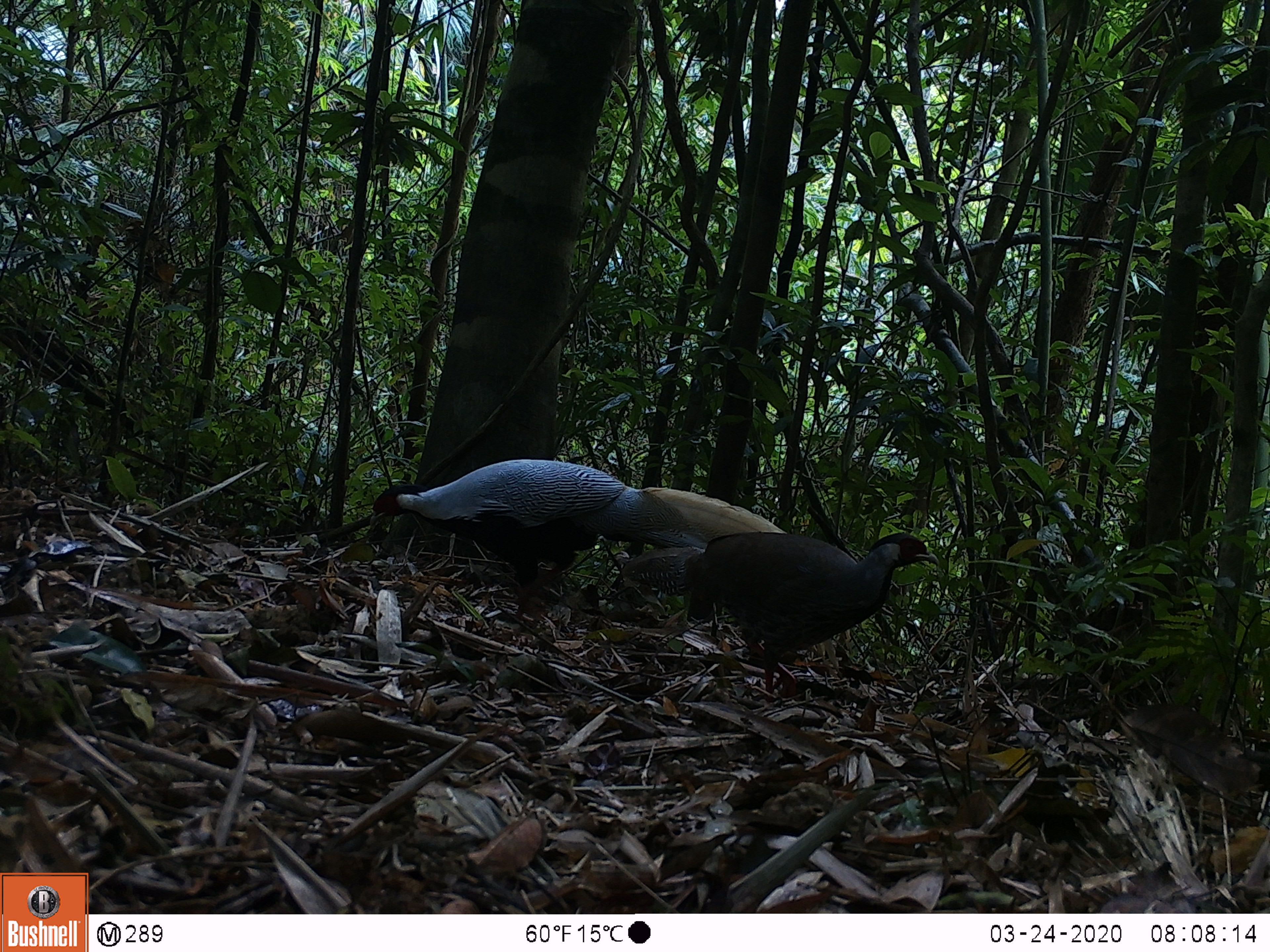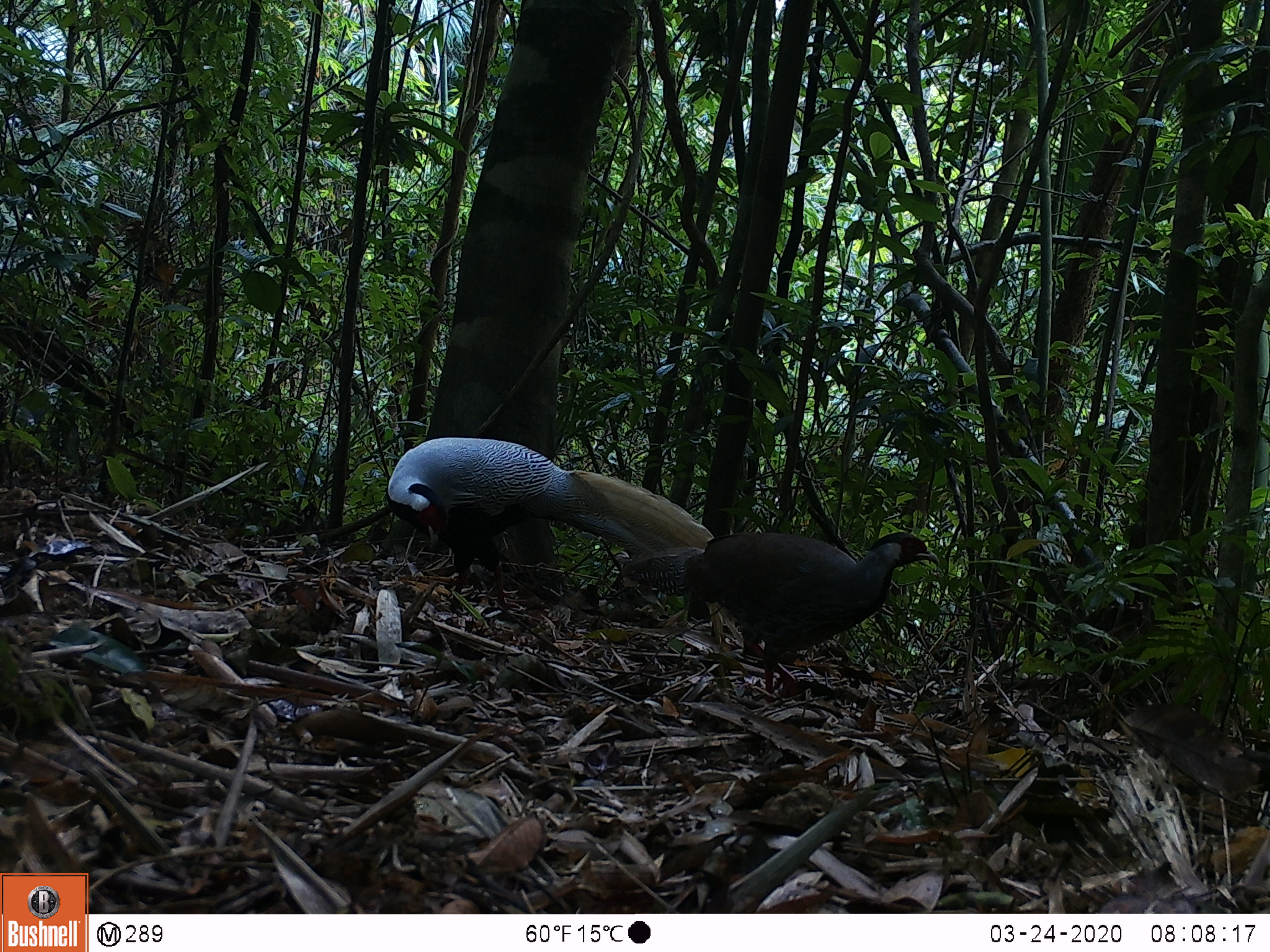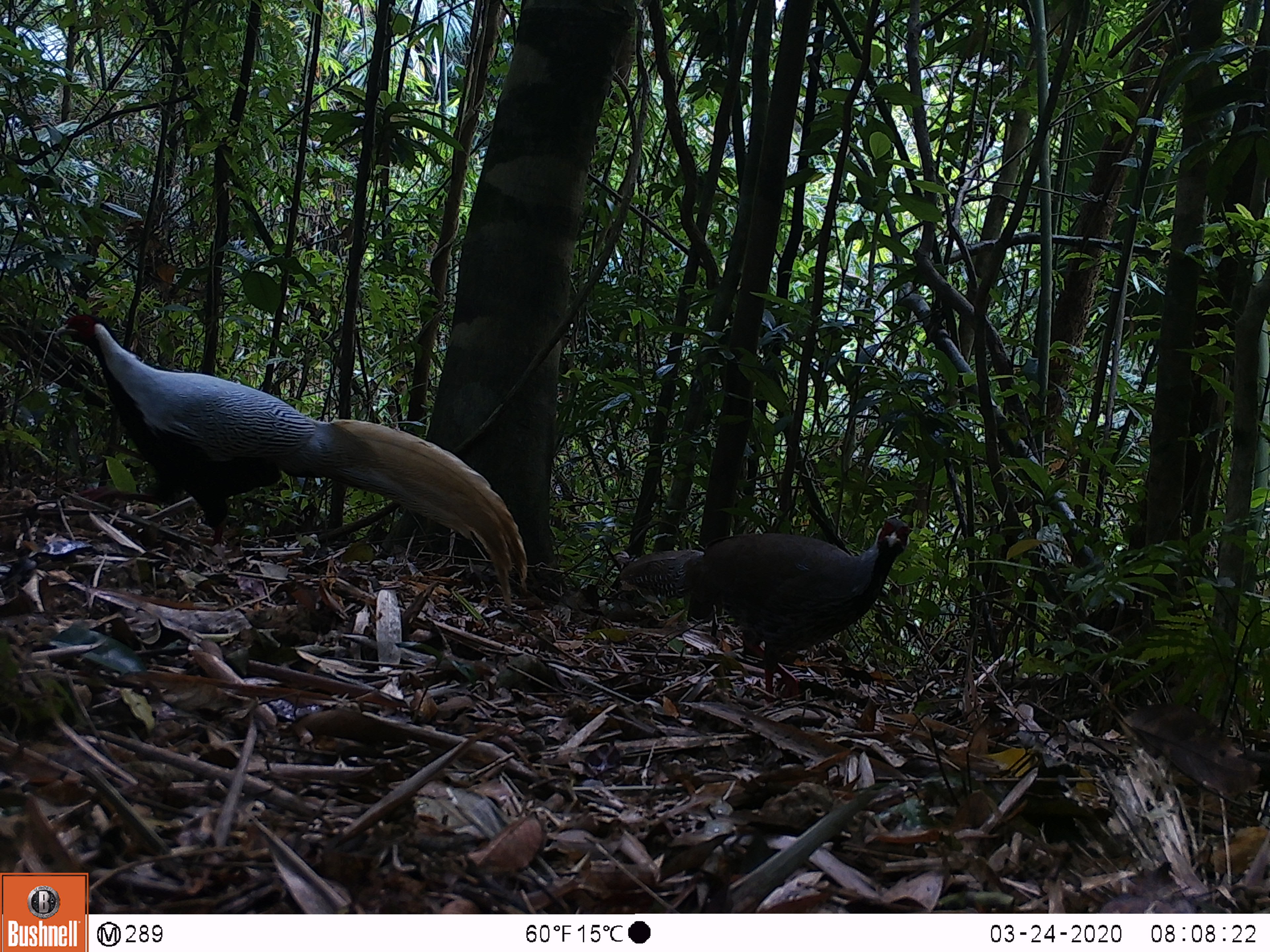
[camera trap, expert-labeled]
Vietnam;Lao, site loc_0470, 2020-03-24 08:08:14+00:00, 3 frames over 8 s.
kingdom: Animalia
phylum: Chordata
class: Aves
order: Galliformes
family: Phasianidae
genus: Lophura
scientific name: Lophura nycthemera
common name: silver pheasant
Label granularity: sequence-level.